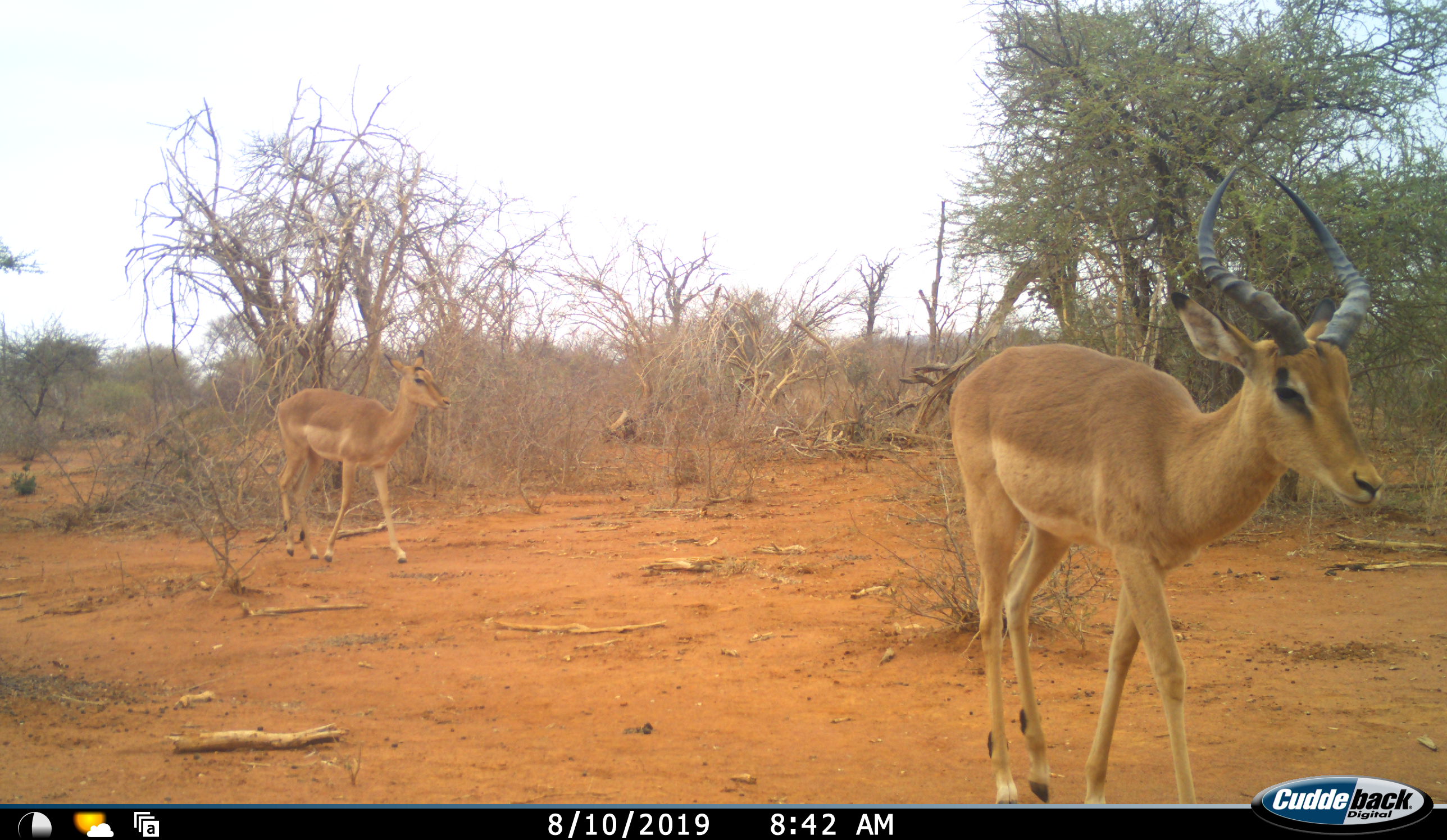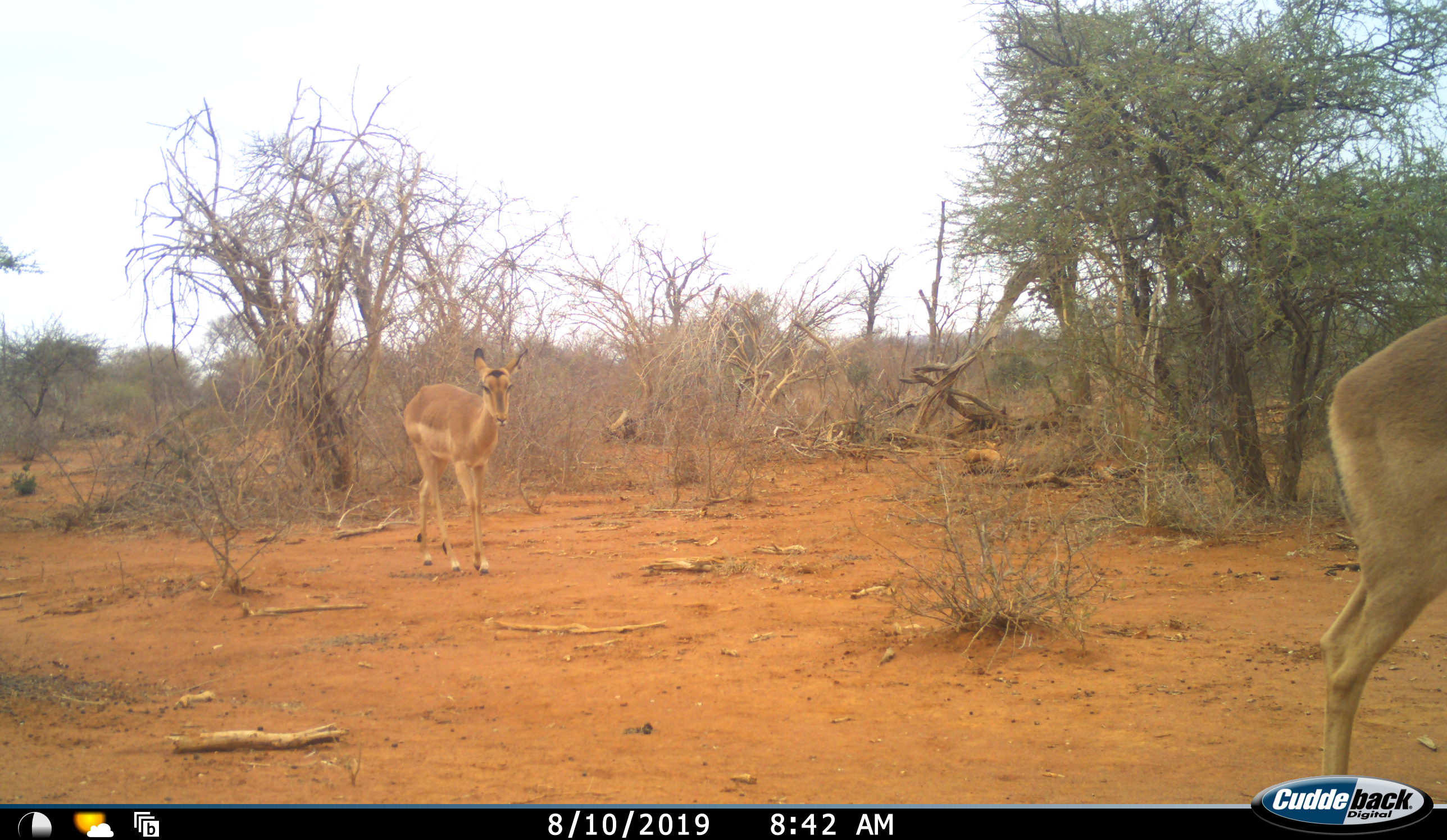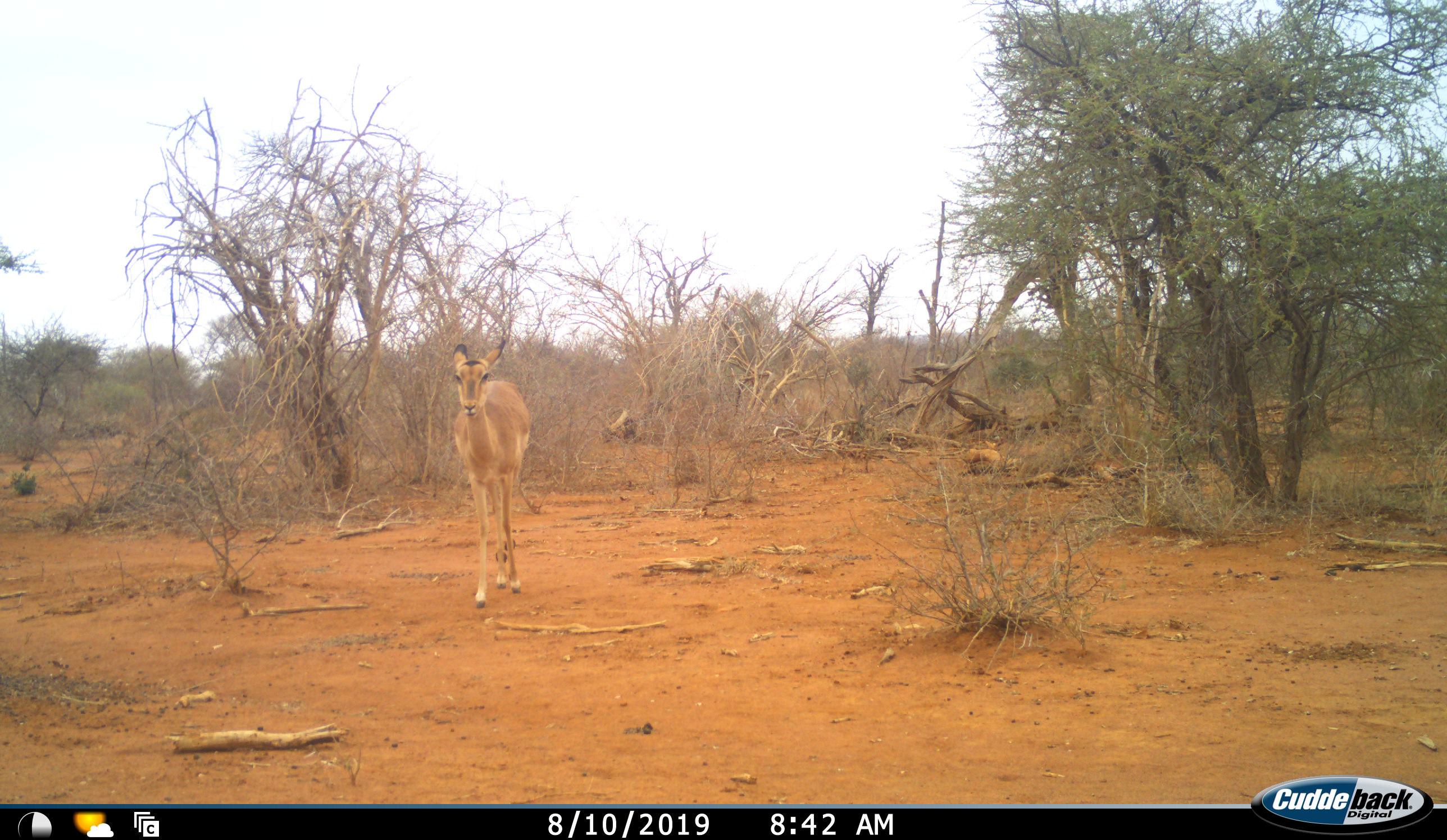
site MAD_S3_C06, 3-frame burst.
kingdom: Animalia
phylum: Chordata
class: Mammalia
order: Artiodactyla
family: Bovidae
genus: Aepyceros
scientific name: Aepyceros melampus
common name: impala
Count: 2.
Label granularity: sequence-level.